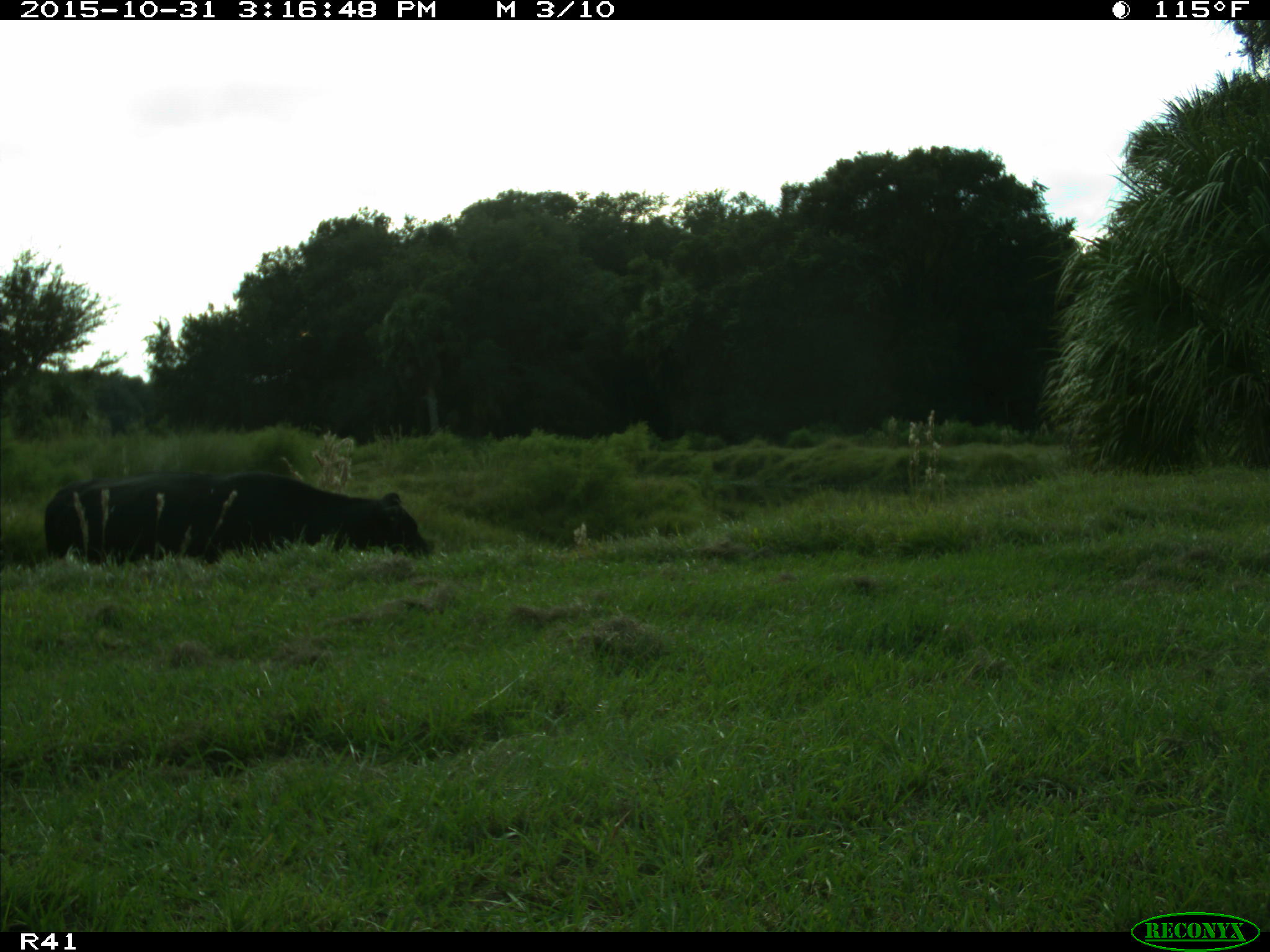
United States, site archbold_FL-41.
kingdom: Animalia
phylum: Chordata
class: Mammalia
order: Artiodactyla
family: Bovidae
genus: Bos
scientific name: Bos taurus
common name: domestic cow